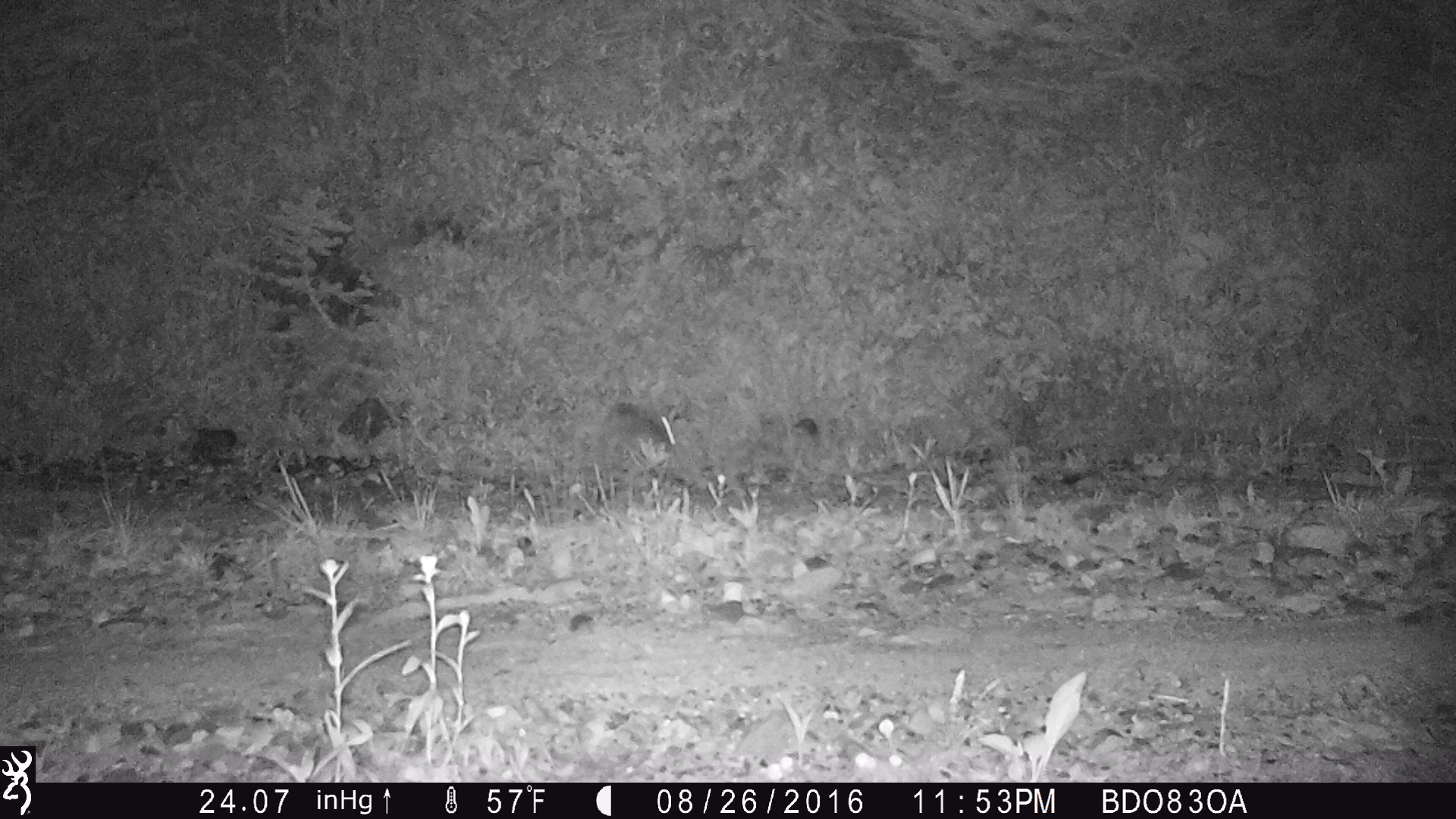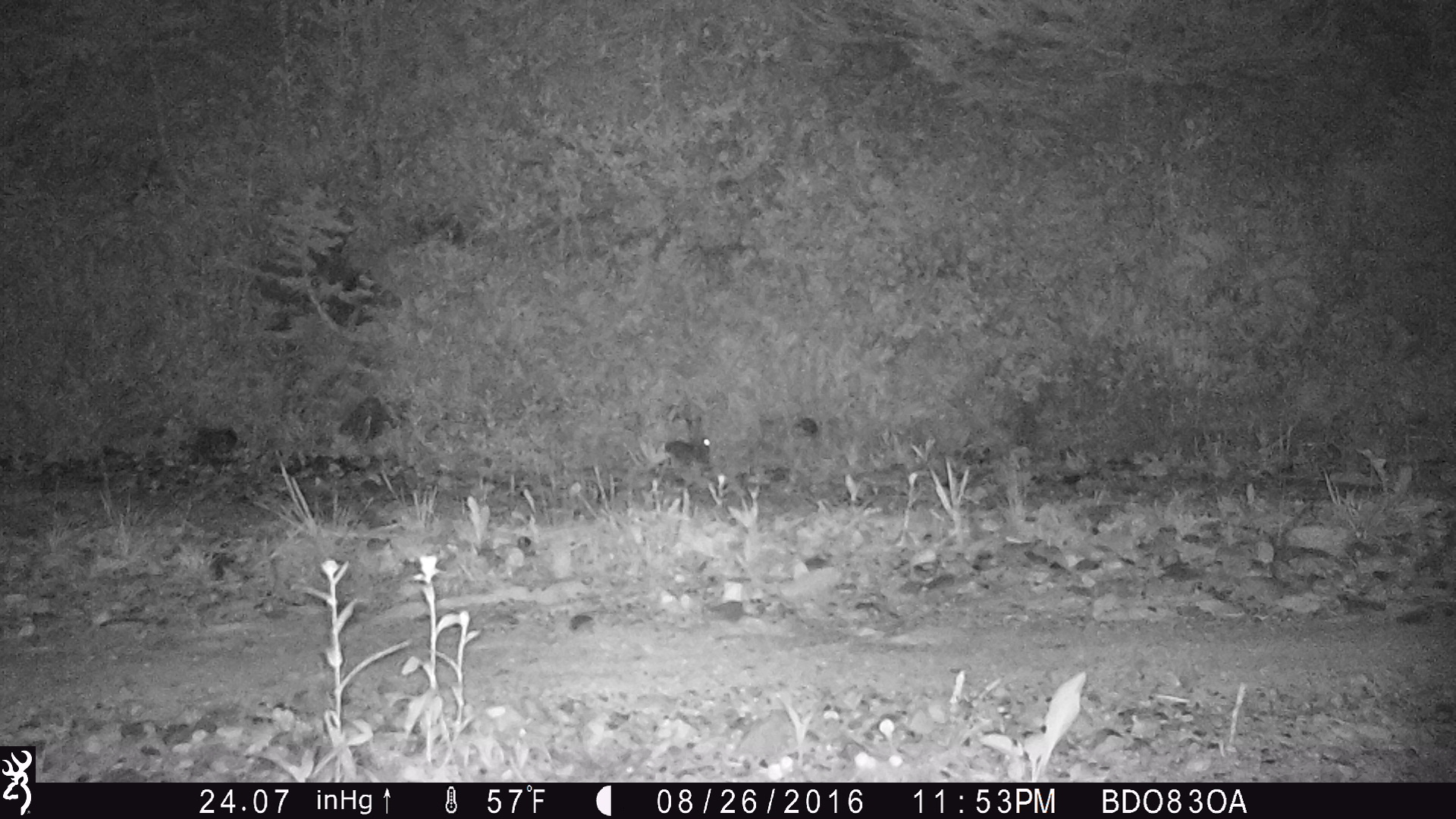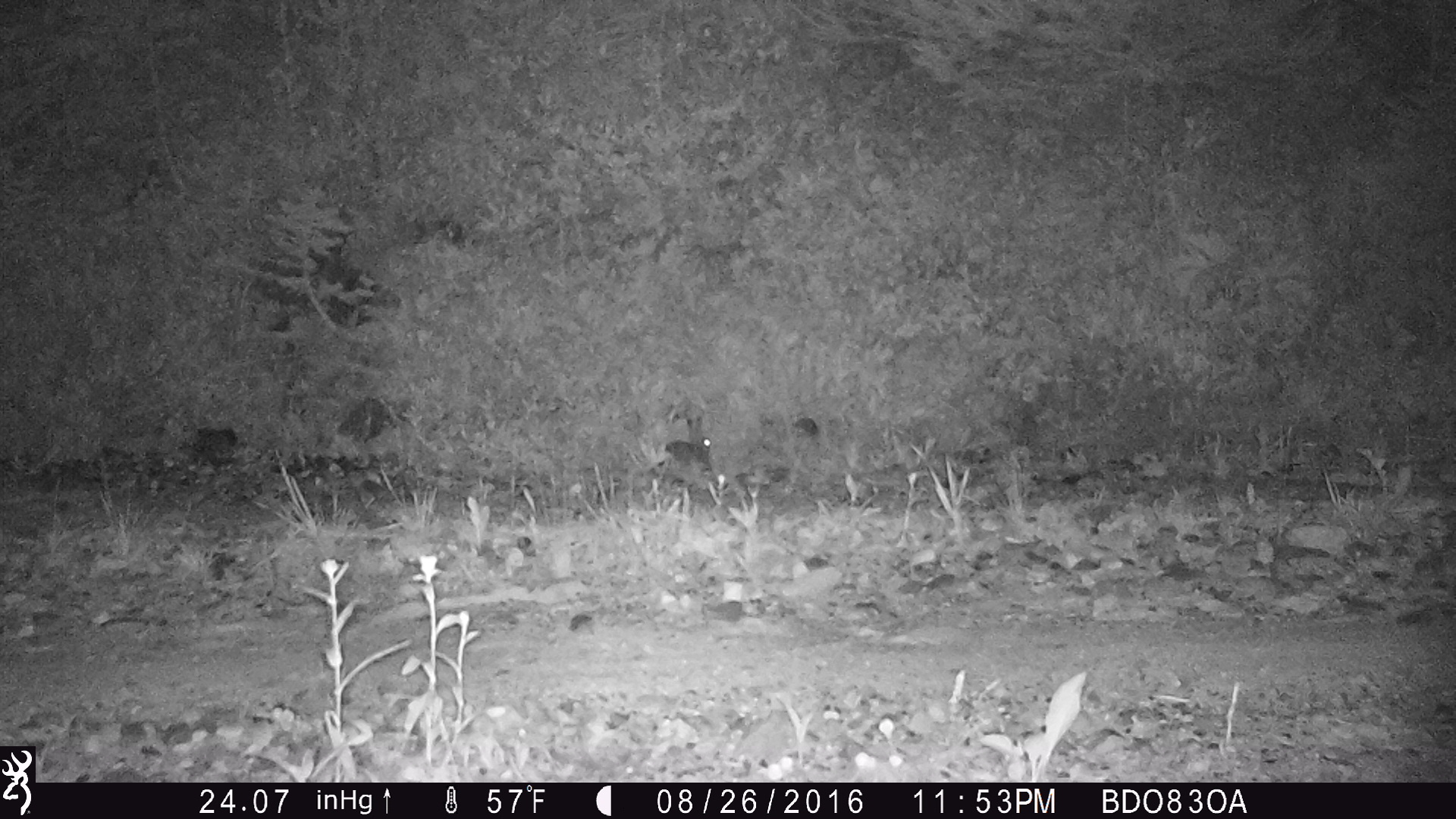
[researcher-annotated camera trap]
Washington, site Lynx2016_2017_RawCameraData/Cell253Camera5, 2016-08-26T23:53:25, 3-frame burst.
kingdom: Animalia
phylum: Chordata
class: Mammalia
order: Lagomorpha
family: Leporidae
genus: Lepus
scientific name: Lepus americanus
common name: snowshoe hare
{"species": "Lepus americanus (snowshoe hare)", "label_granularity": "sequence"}